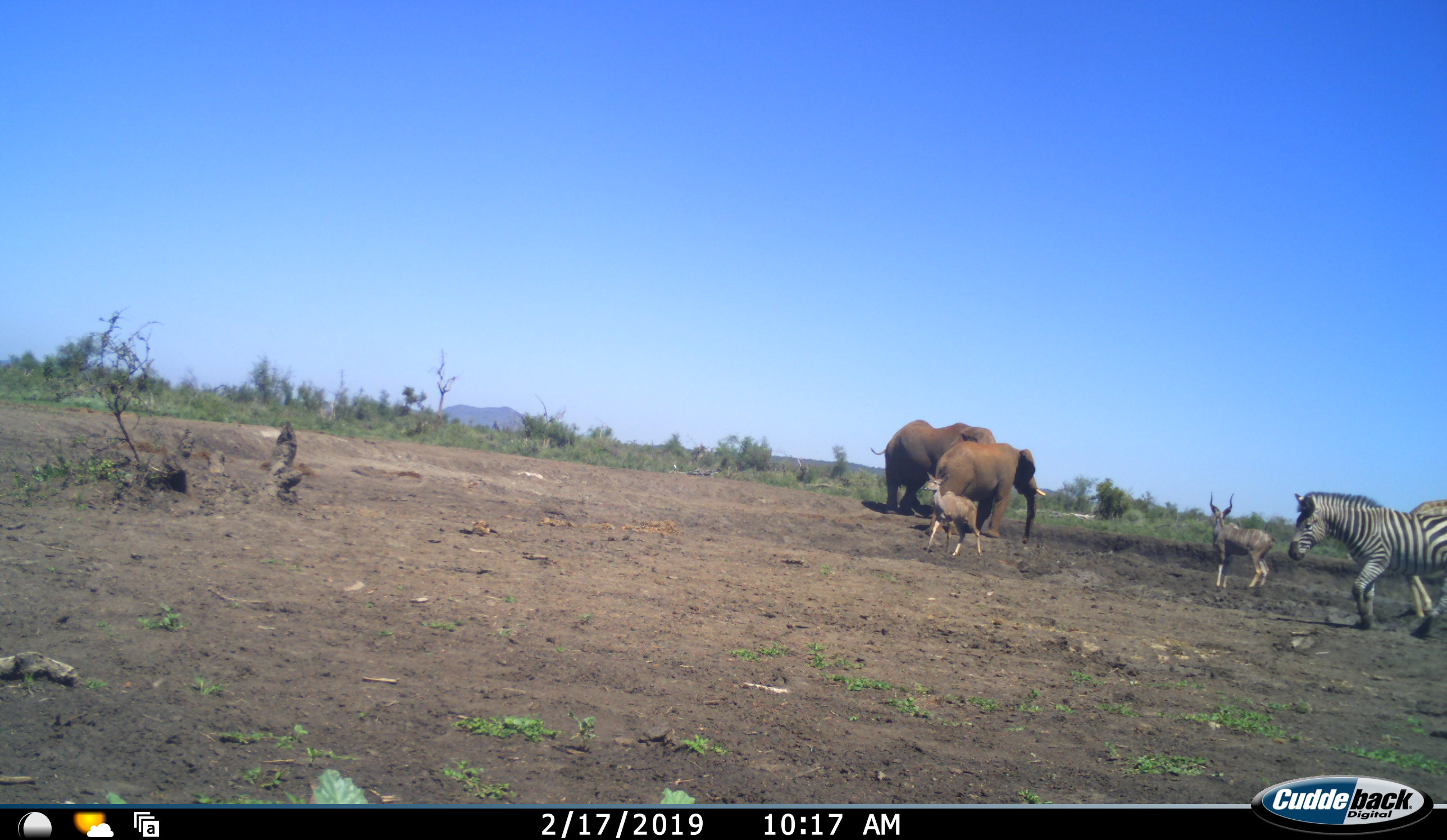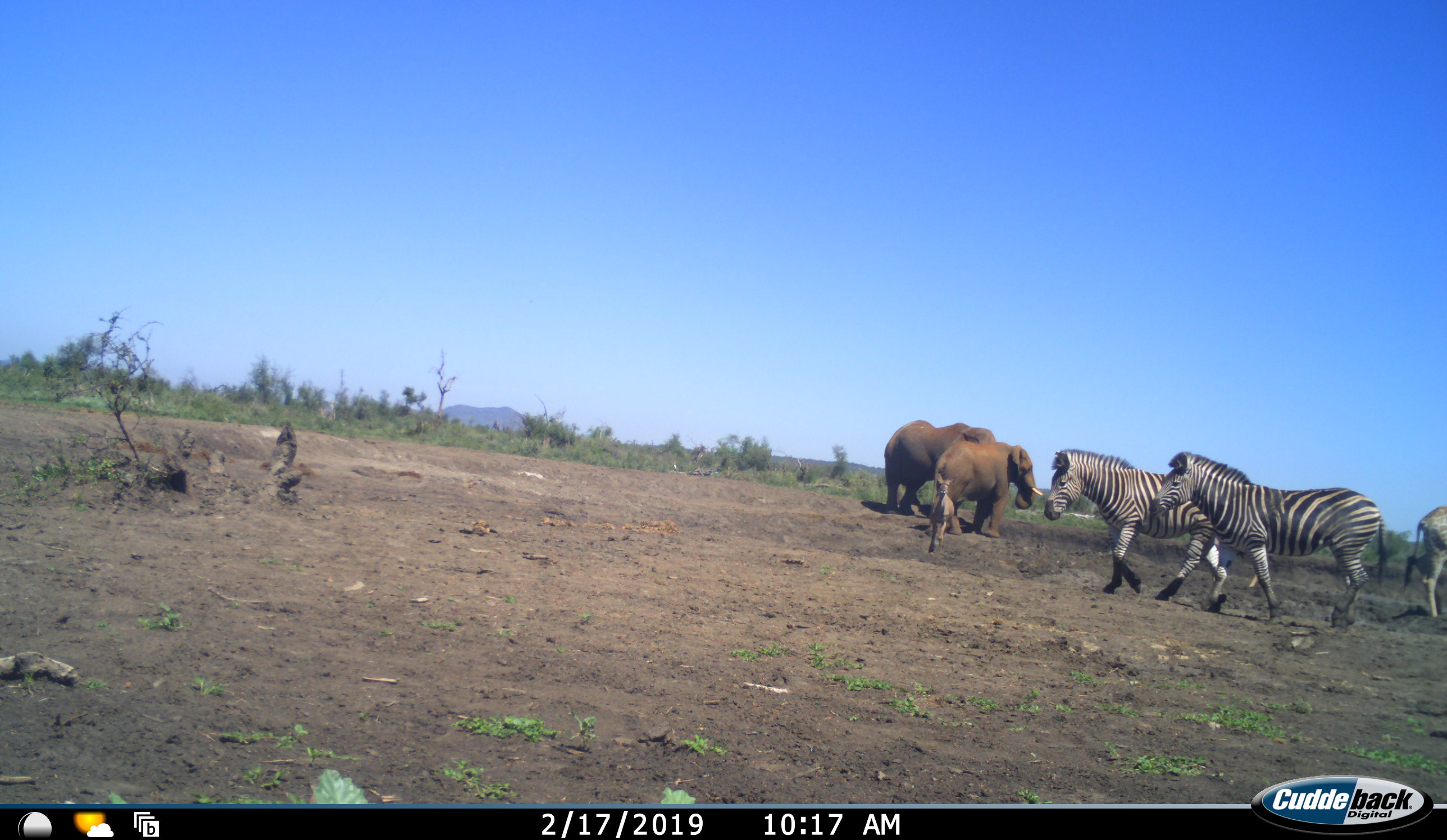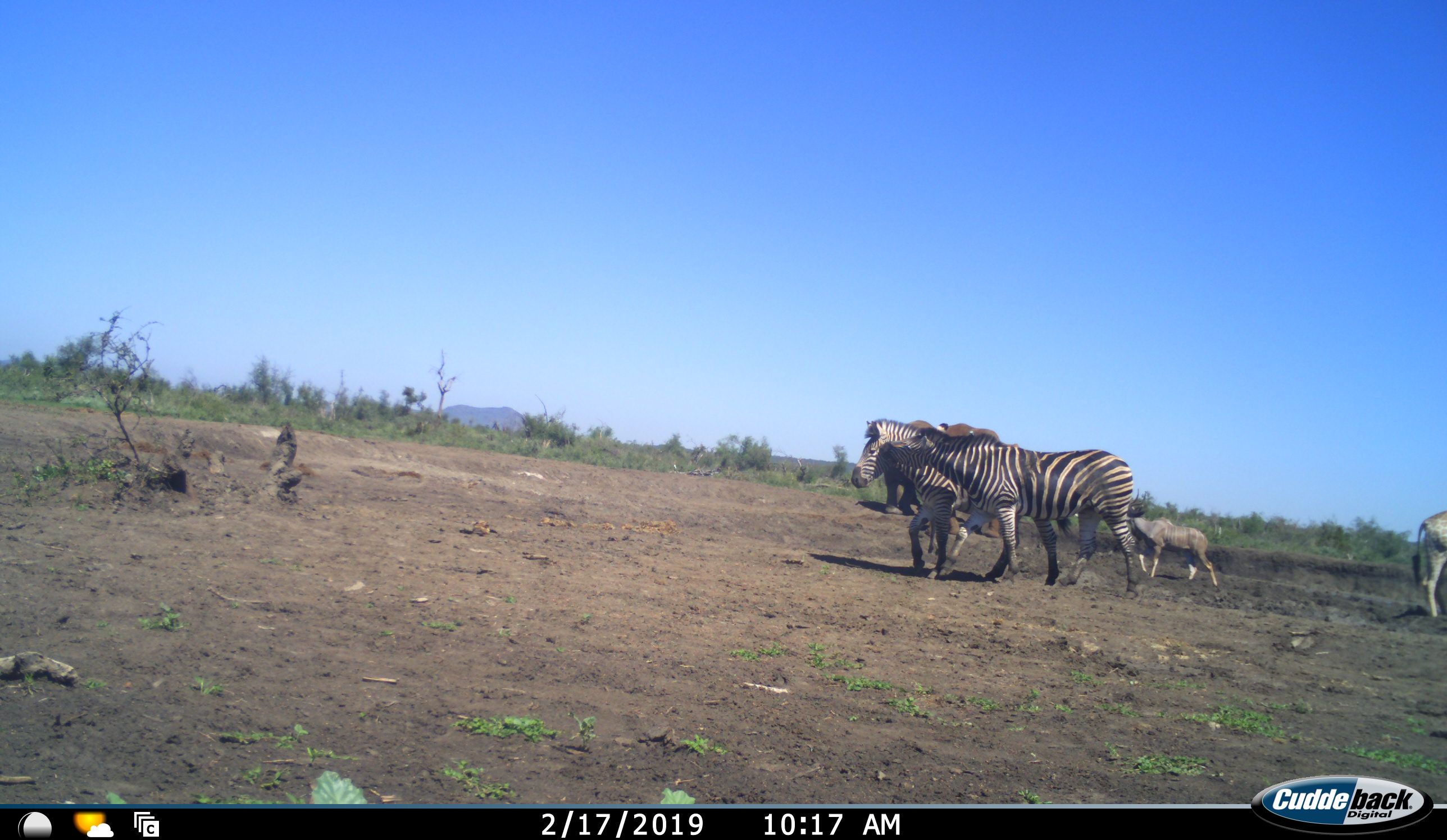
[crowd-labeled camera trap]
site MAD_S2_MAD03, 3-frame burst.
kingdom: Animalia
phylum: Chordata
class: Mammalia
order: Proboscidea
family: Elephantidae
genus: Loxodonta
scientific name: Loxodonta africana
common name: african bush elephant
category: elephant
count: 2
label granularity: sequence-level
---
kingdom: Animalia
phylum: Chordata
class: Mammalia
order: Artiodactyla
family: Bovidae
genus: Tragelaphus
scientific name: Tragelaphus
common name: kudu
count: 2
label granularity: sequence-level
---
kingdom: Animalia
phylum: Chordata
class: Mammalia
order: Perissodactyla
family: Equidae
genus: Equus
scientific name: Equus quagga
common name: plains zebra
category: zebraplains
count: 2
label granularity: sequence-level